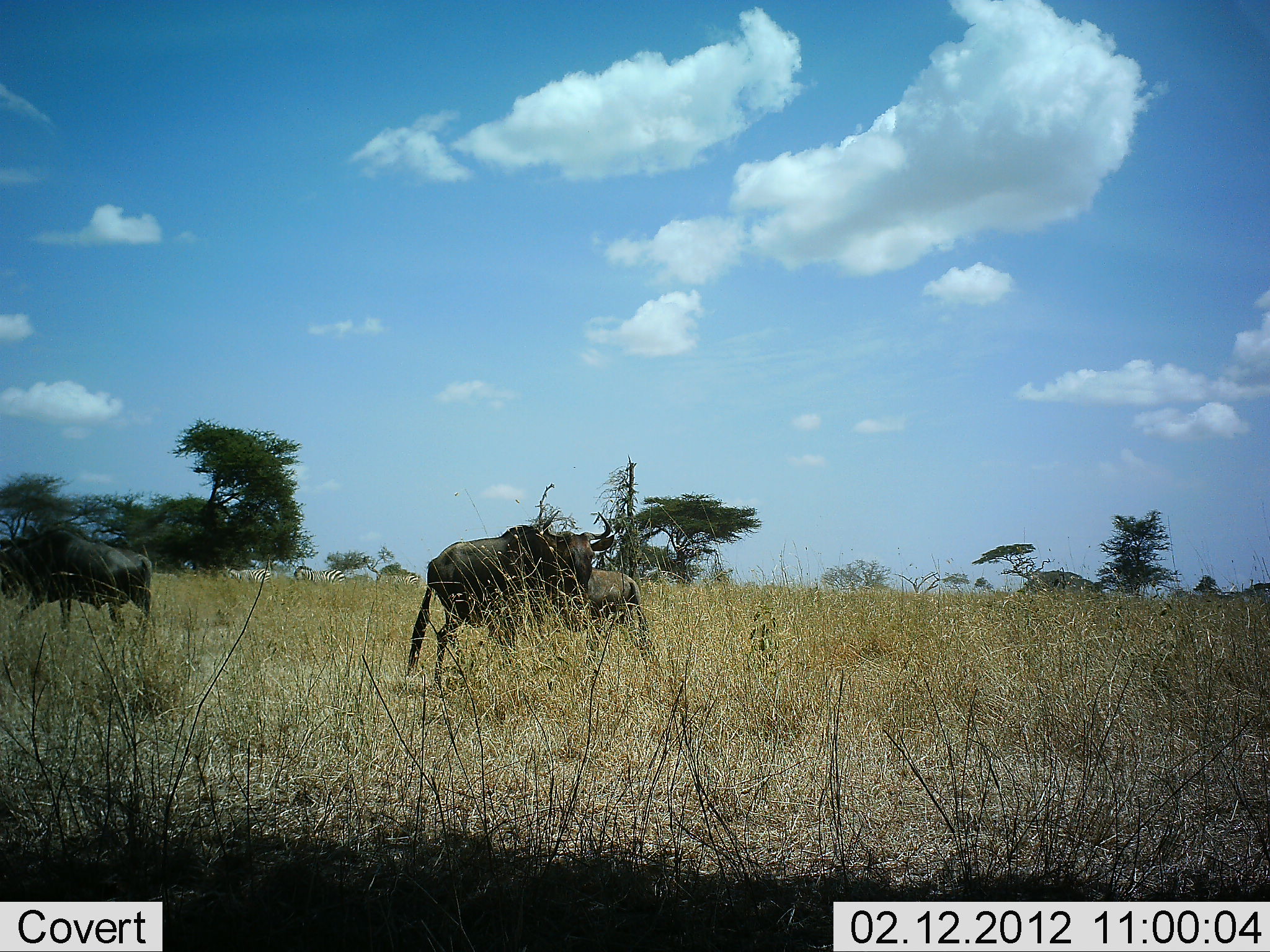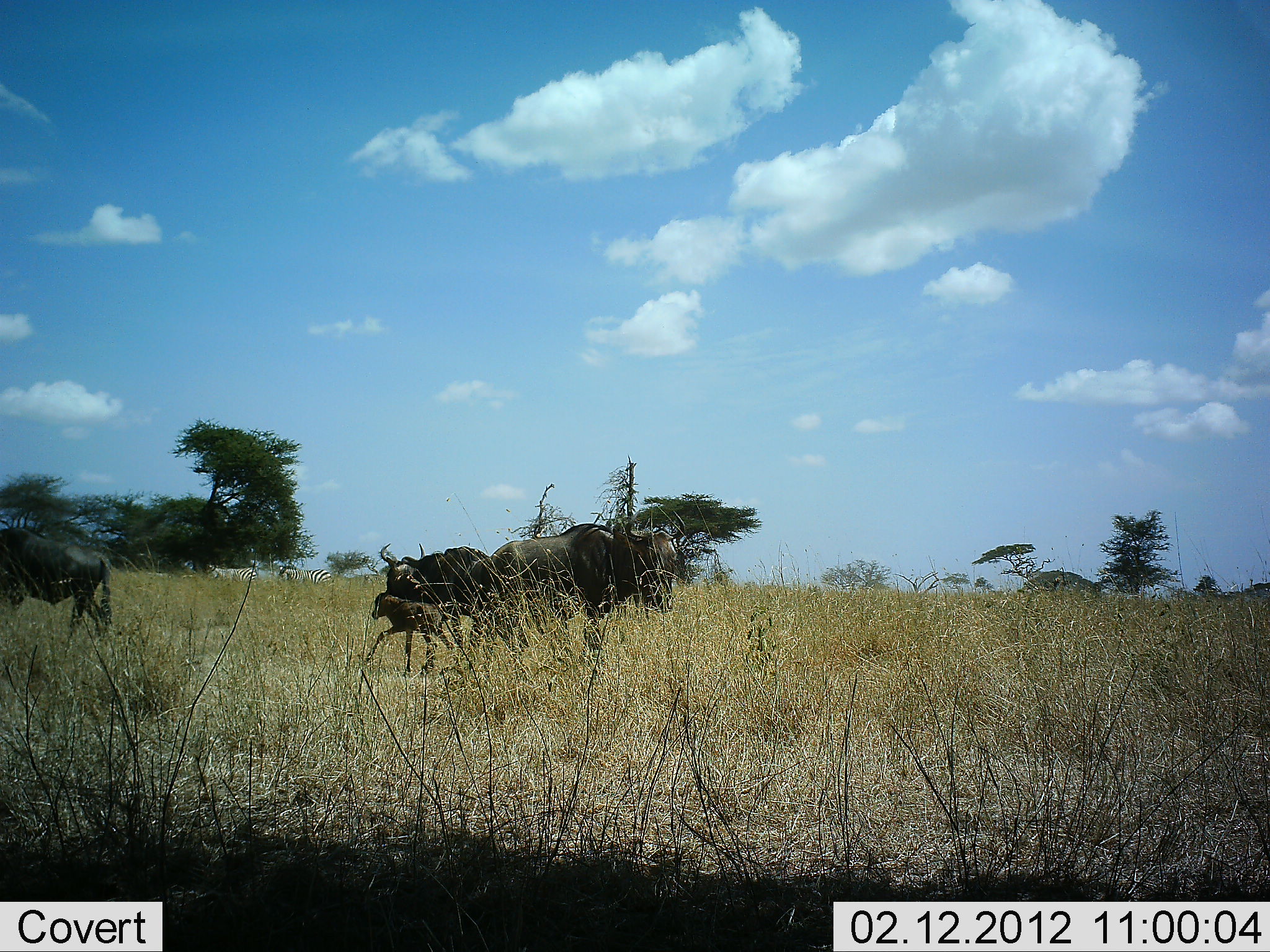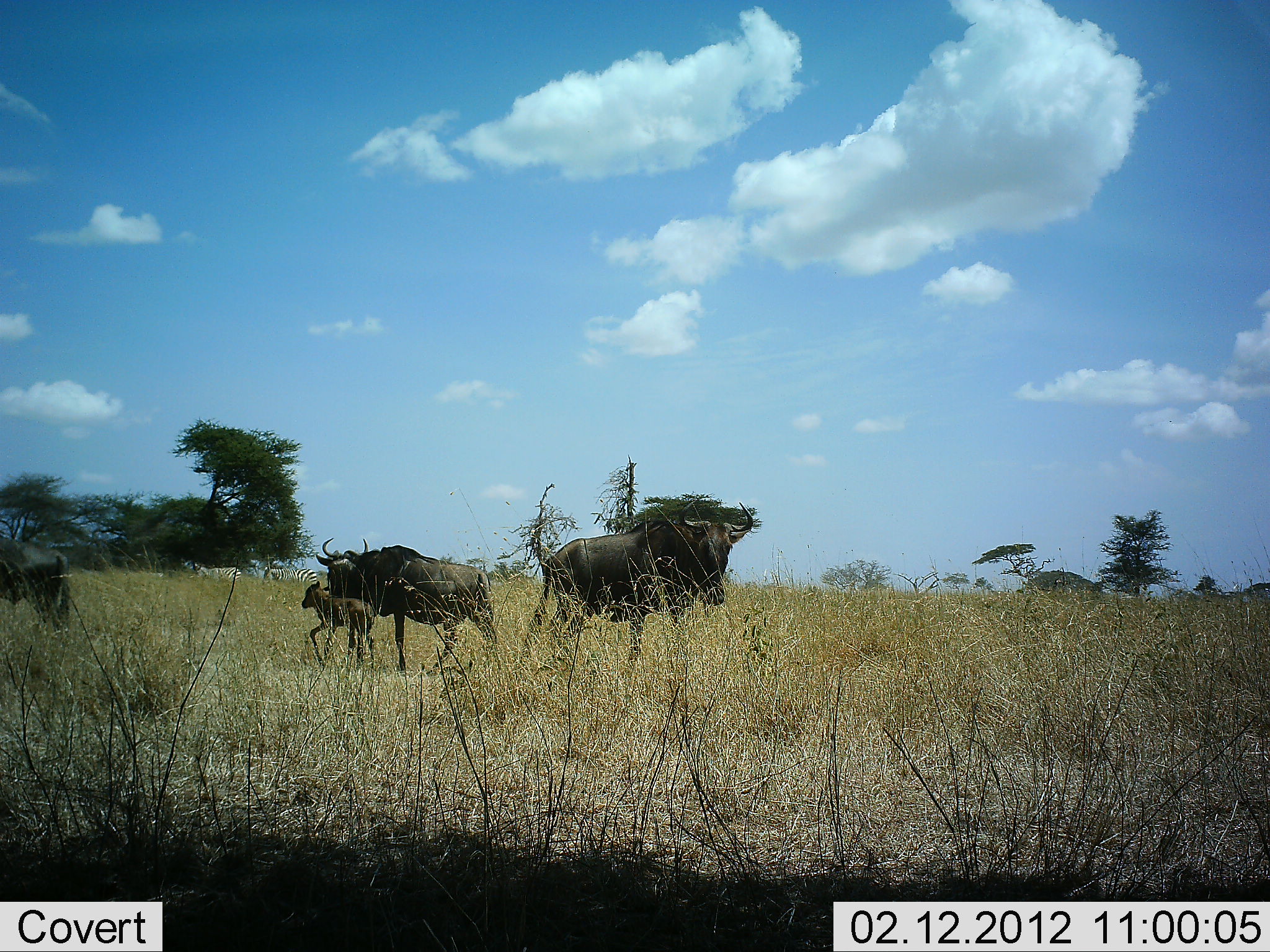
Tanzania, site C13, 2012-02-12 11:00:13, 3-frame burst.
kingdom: Animalia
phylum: Chordata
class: Mammalia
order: Artiodactyla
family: Bovidae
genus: Connochaetes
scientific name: Connochaetes taurinus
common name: blue wildebeest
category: wildebeest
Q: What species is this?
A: Wildebeest (blue wildebeest) (Connochaetes taurinus).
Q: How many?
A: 4.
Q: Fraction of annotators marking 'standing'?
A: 17%.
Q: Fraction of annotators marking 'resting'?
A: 0%.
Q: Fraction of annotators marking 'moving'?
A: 100%.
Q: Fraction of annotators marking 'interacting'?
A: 0%.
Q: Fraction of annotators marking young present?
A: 89%.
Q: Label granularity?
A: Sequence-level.